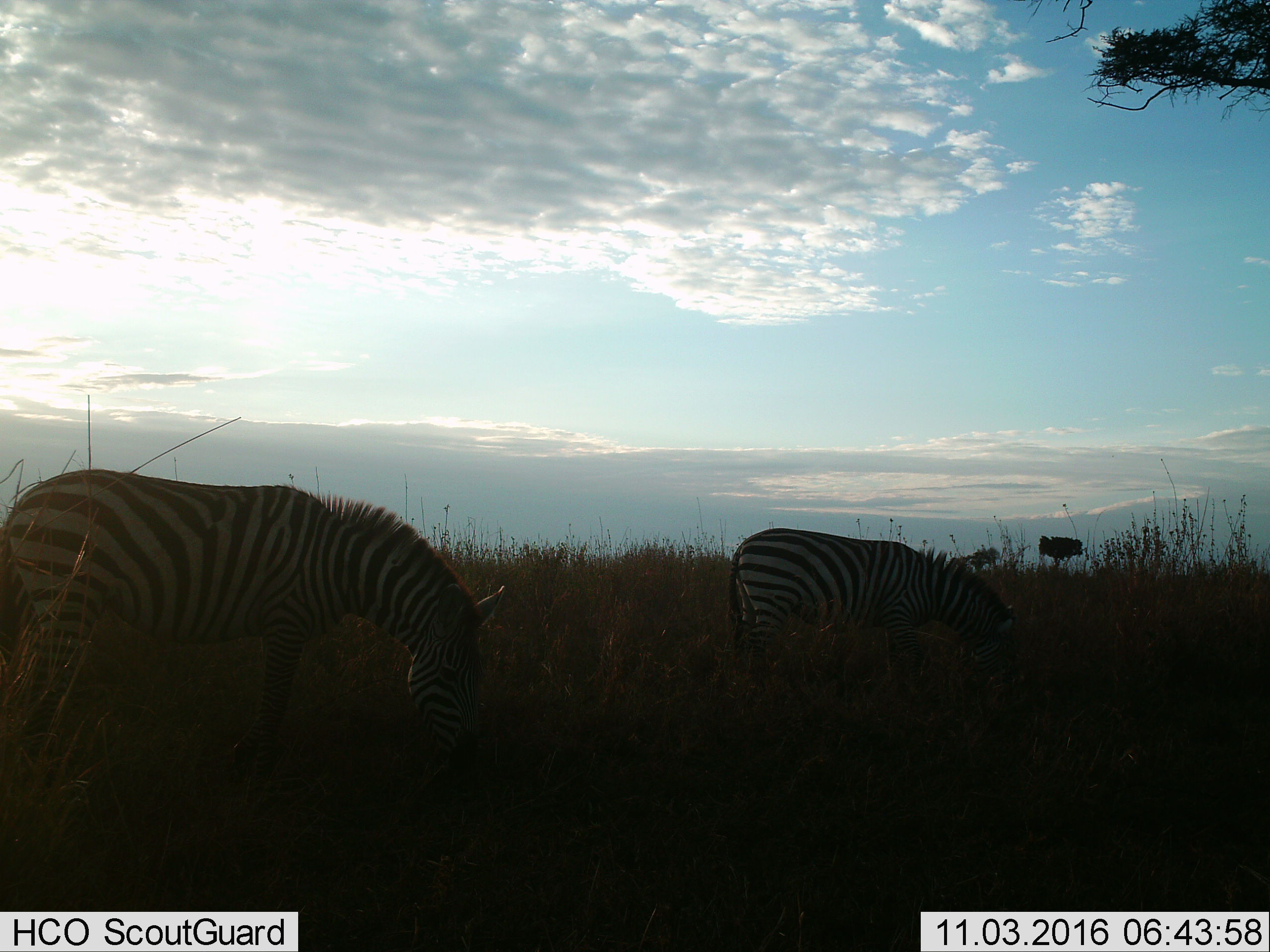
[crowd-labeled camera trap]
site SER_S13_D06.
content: unidentified animal